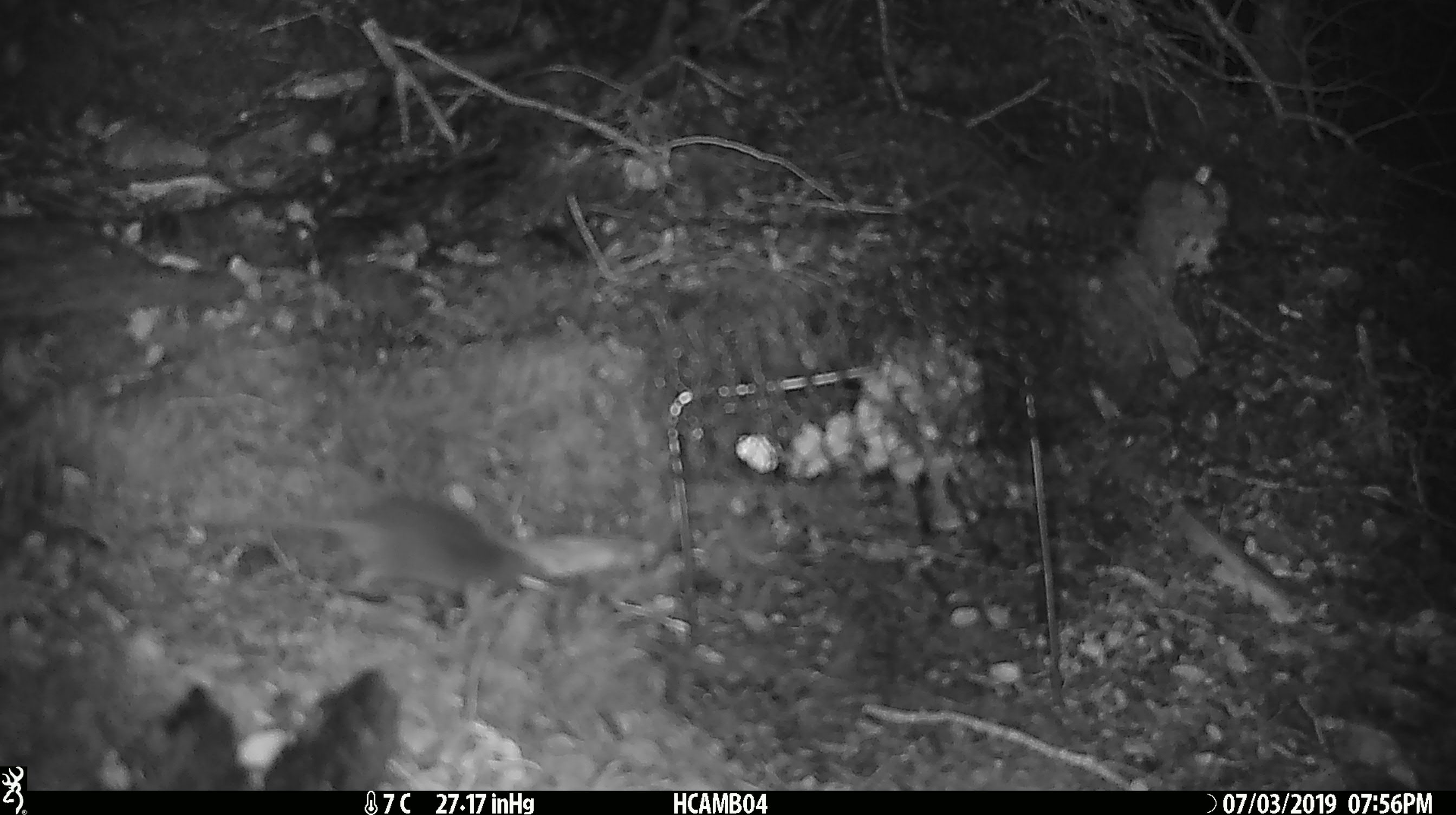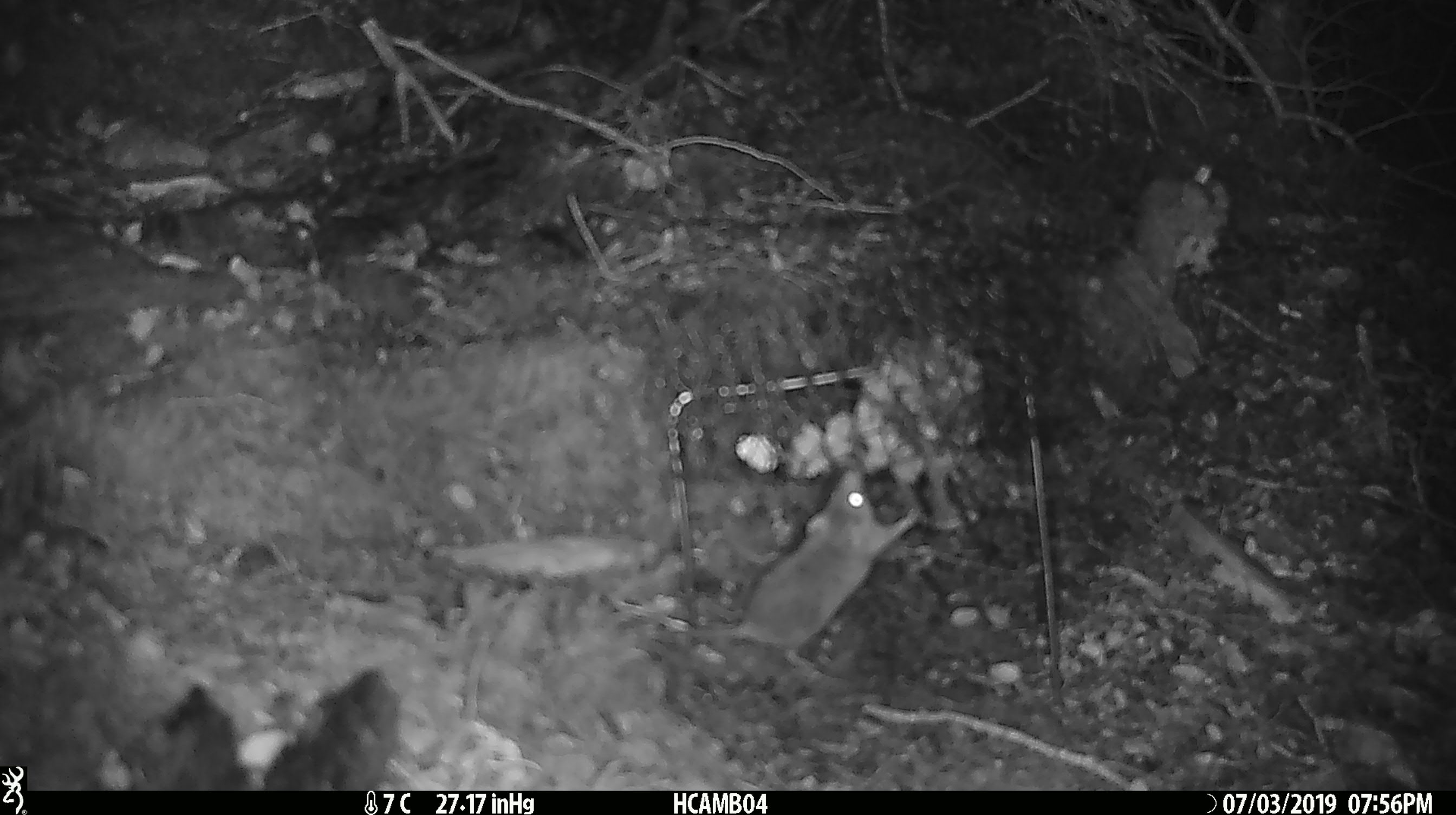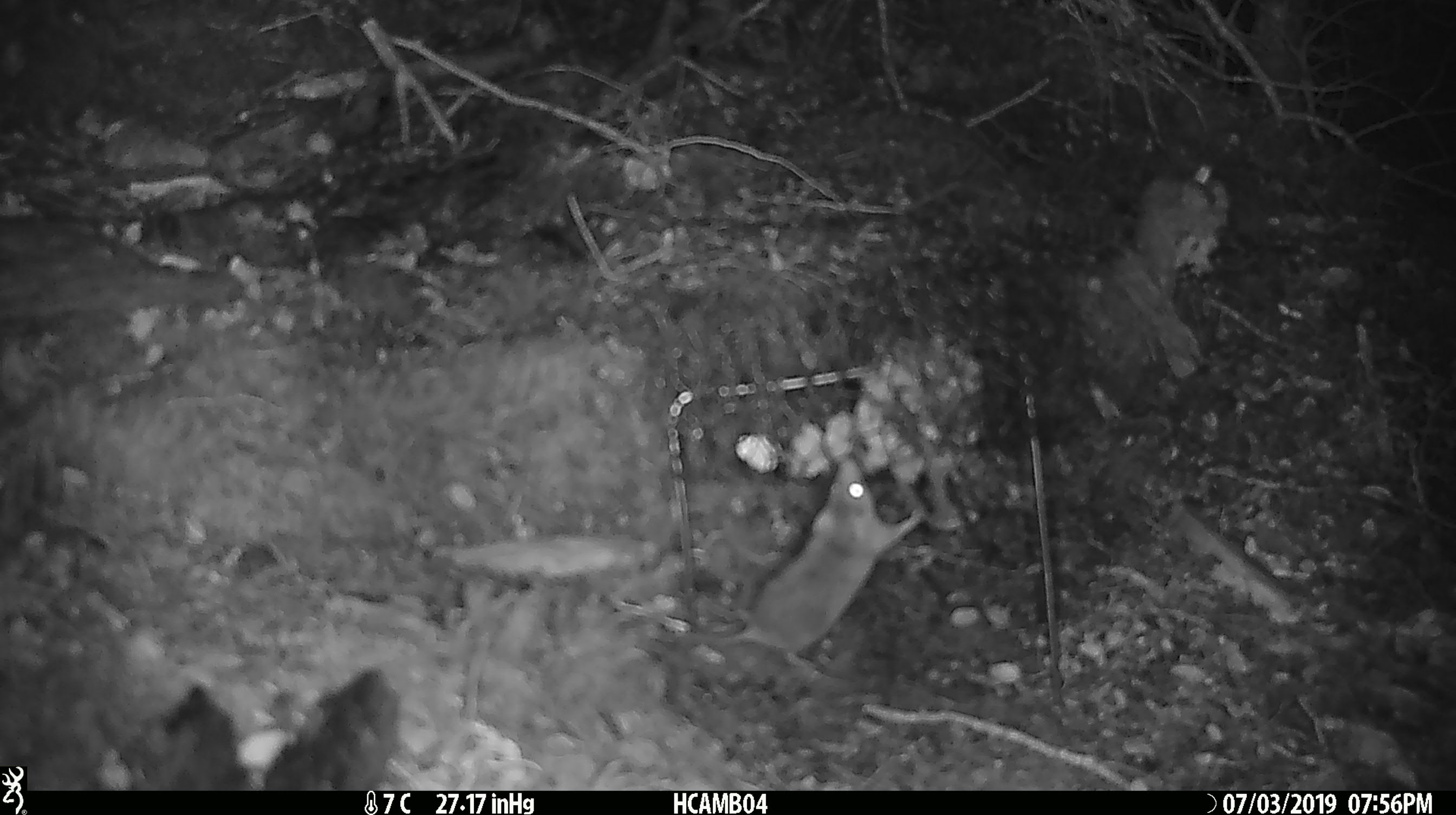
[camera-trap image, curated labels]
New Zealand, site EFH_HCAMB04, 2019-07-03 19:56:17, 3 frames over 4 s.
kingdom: Animalia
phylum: Chordata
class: Mammalia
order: Rodentia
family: Muridae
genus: Mus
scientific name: Mus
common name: mouse